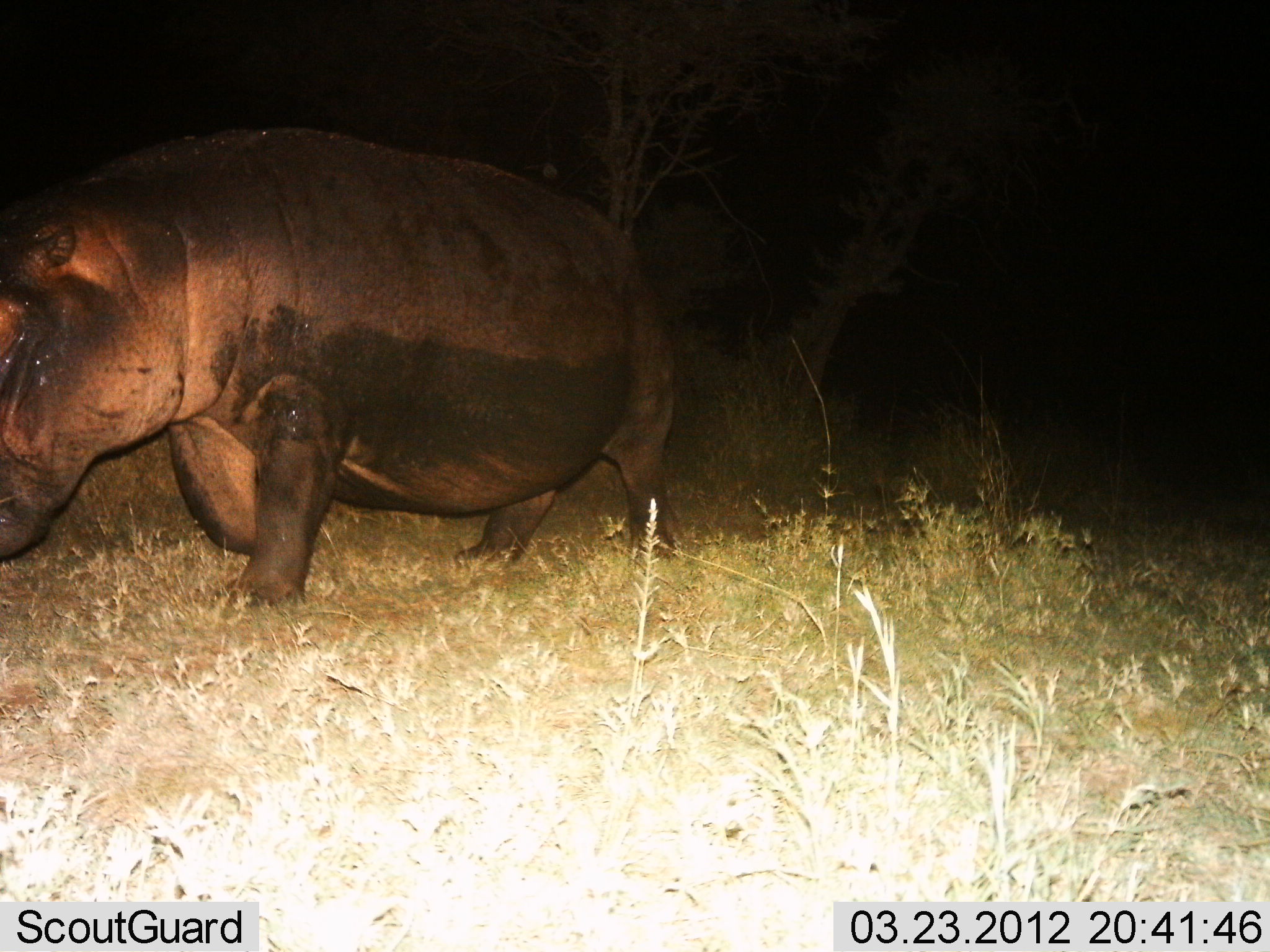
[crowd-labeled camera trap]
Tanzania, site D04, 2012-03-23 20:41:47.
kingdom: Animalia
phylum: Chordata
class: Mammalia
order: Artiodactyla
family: Hippopotamidae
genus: Hippopotamus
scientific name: Hippopotamus amphibius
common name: hippopotamus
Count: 1.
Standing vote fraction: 13%.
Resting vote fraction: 0%.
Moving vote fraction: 84%.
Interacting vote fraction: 0%.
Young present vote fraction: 0%.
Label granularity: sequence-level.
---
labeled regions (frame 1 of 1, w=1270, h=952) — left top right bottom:
animal: 0 128 678 623